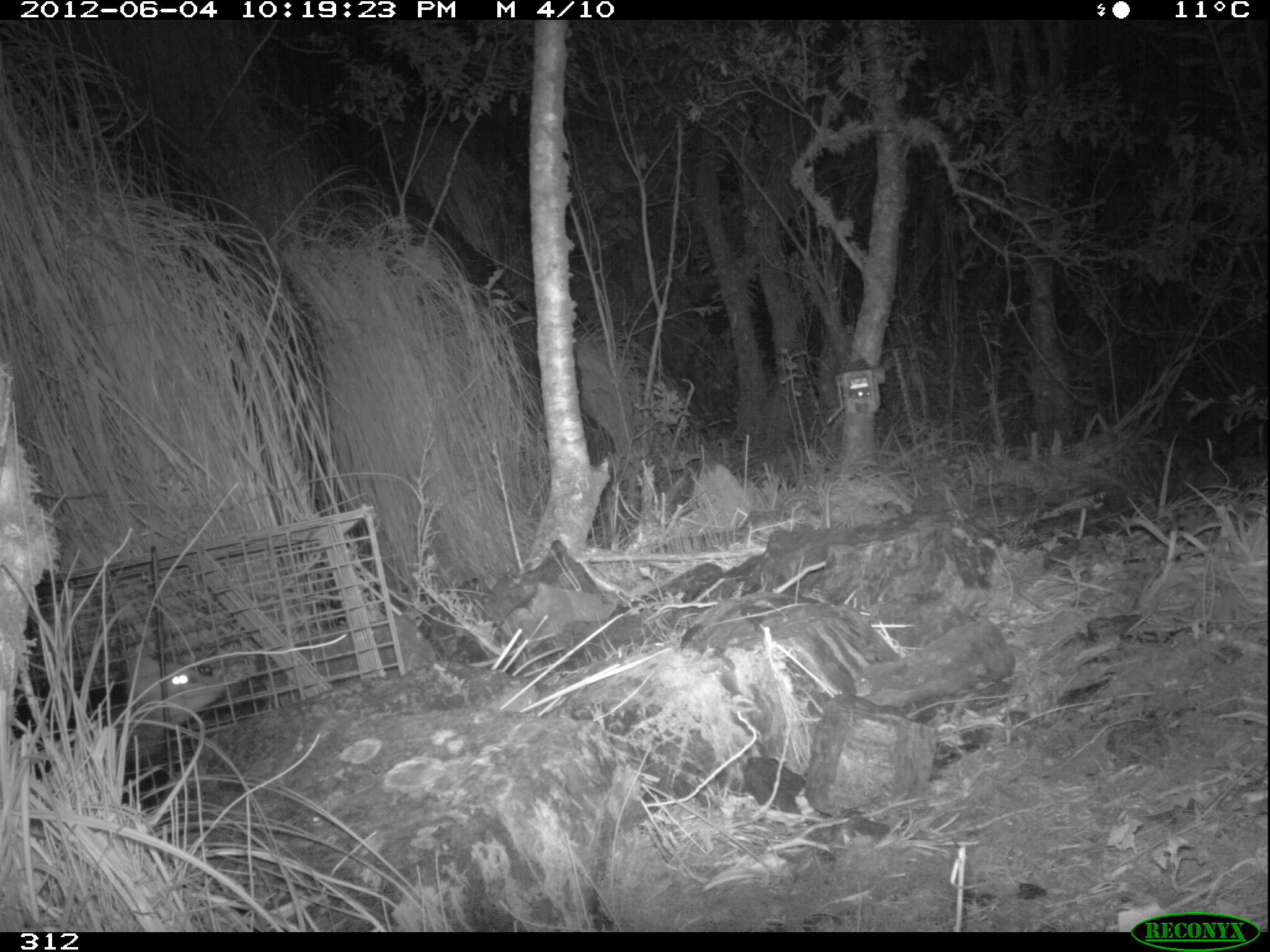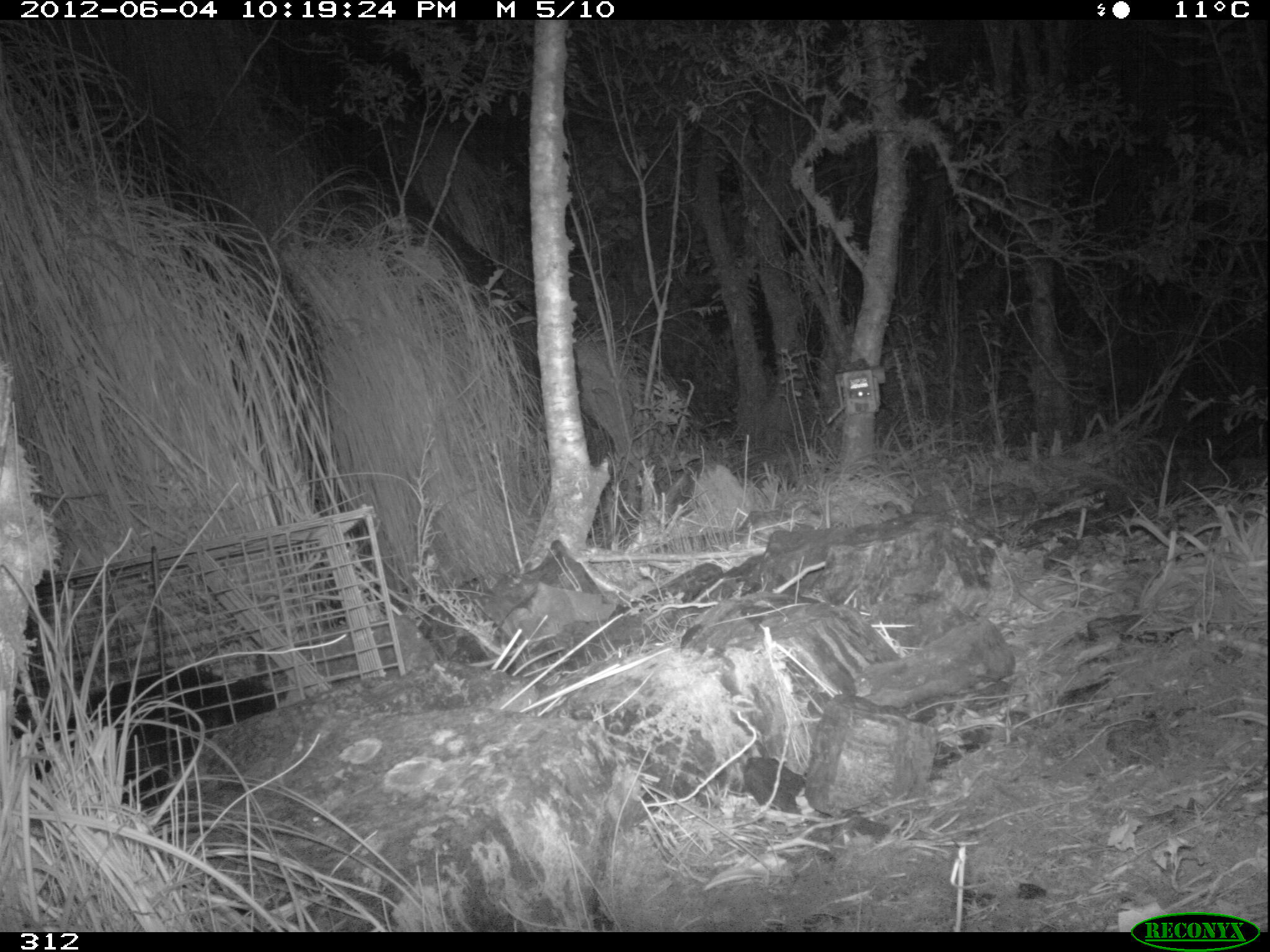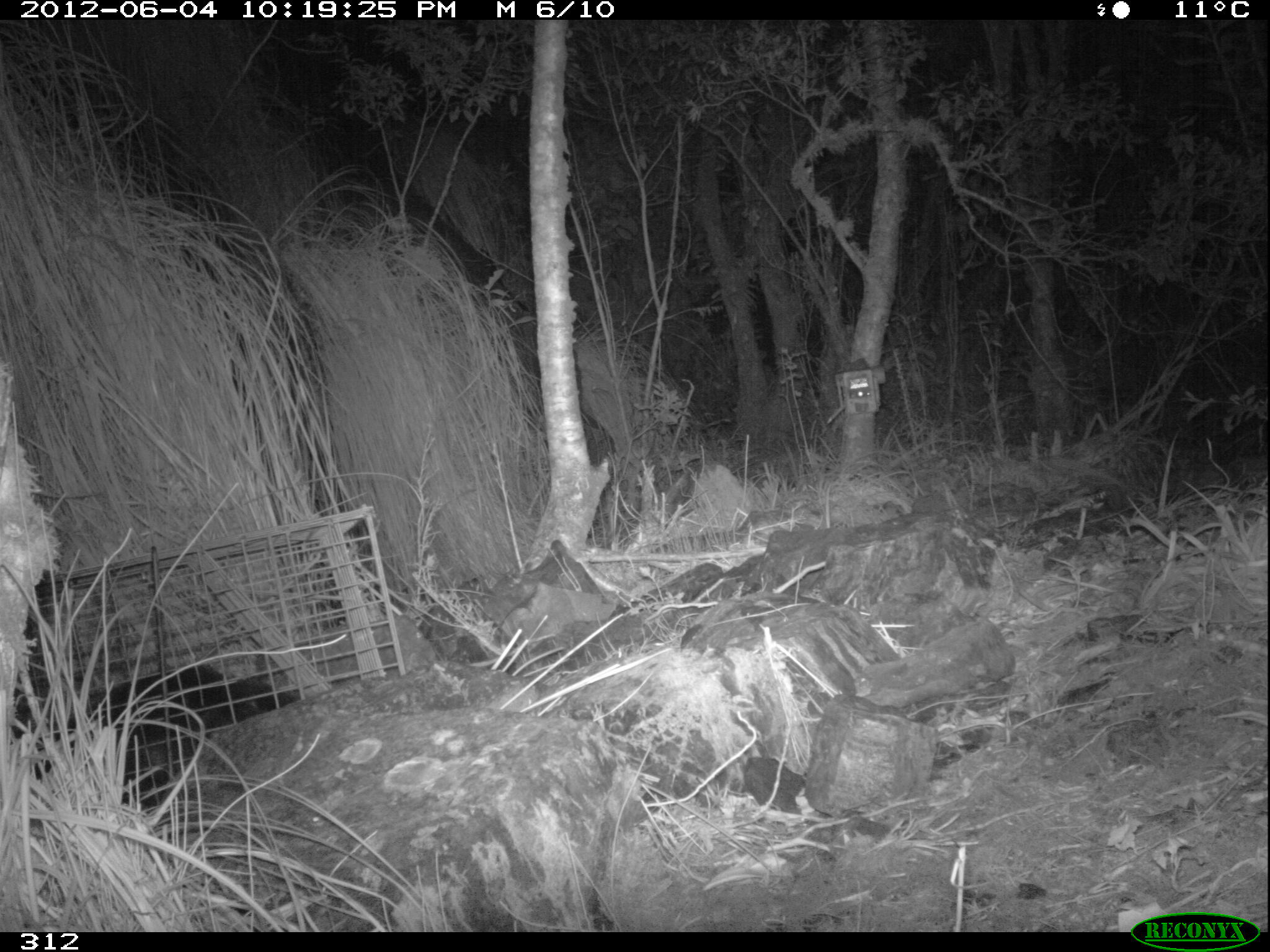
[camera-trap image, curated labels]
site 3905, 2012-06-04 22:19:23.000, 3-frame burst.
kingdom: Animalia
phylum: Chordata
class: Mammalia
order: Didelphimorphia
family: Didelphidae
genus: Didelphis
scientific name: Didelphis pernigra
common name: andean white-eared opossum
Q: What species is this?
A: Didelphis pernigra (andean white-eared opossum).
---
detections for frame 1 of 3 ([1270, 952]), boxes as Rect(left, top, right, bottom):
didelphis pernigra: Rect(10, 640, 227, 780)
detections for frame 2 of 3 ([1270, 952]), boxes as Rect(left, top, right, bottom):
didelphis pernigra: Rect(5, 658, 278, 813)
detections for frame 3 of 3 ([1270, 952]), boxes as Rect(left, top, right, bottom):
didelphis pernigra: Rect(14, 656, 297, 812)